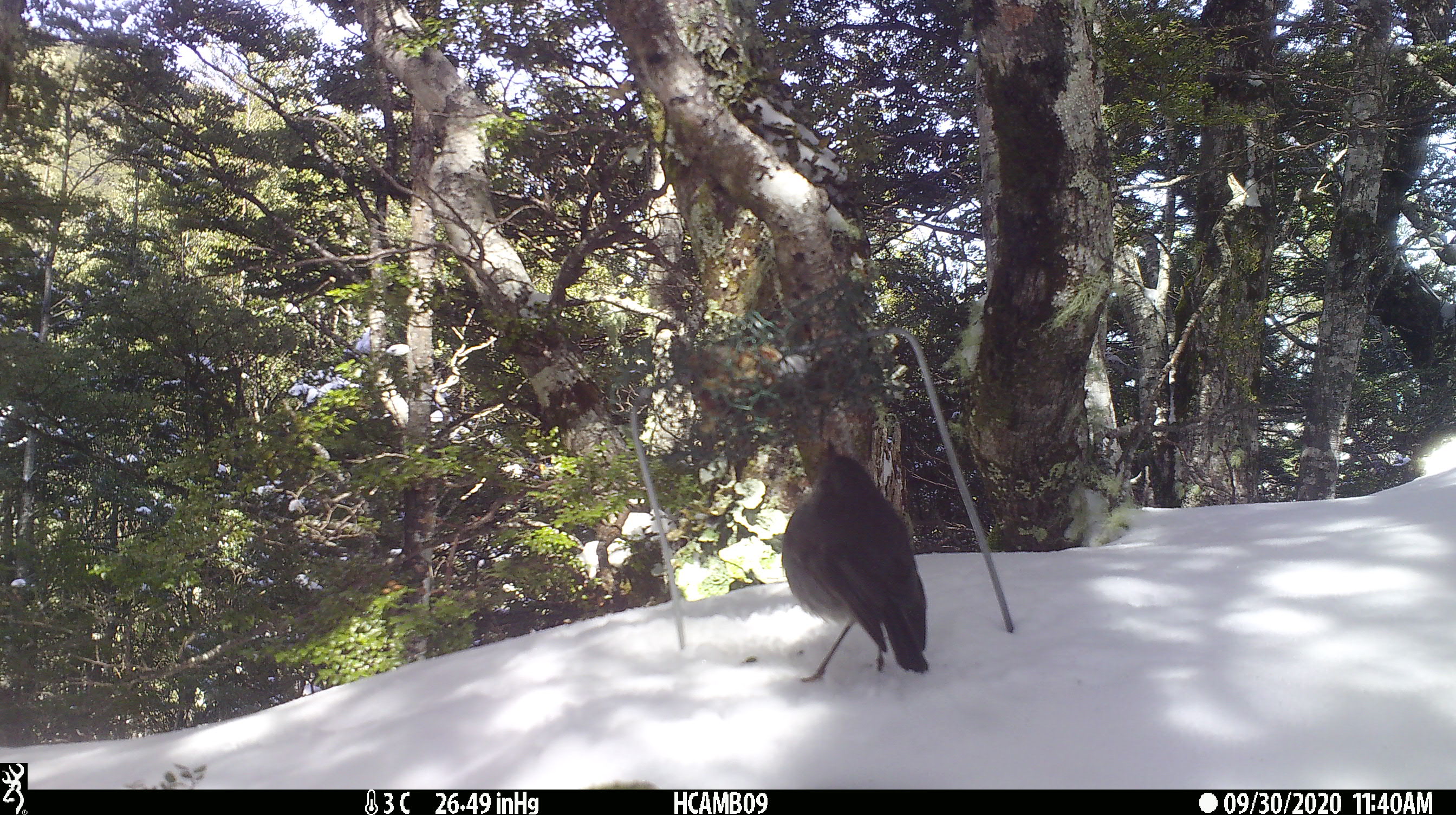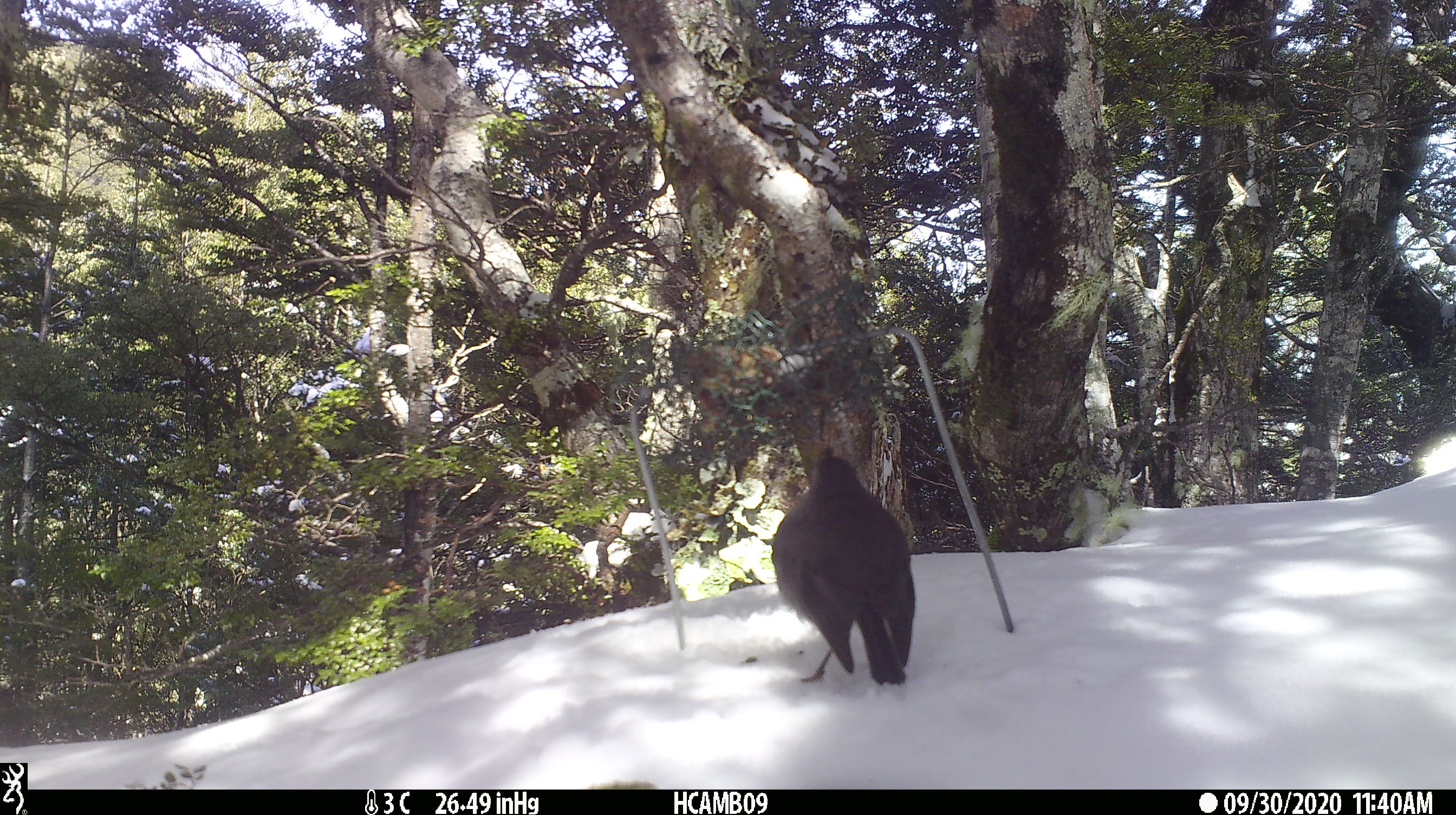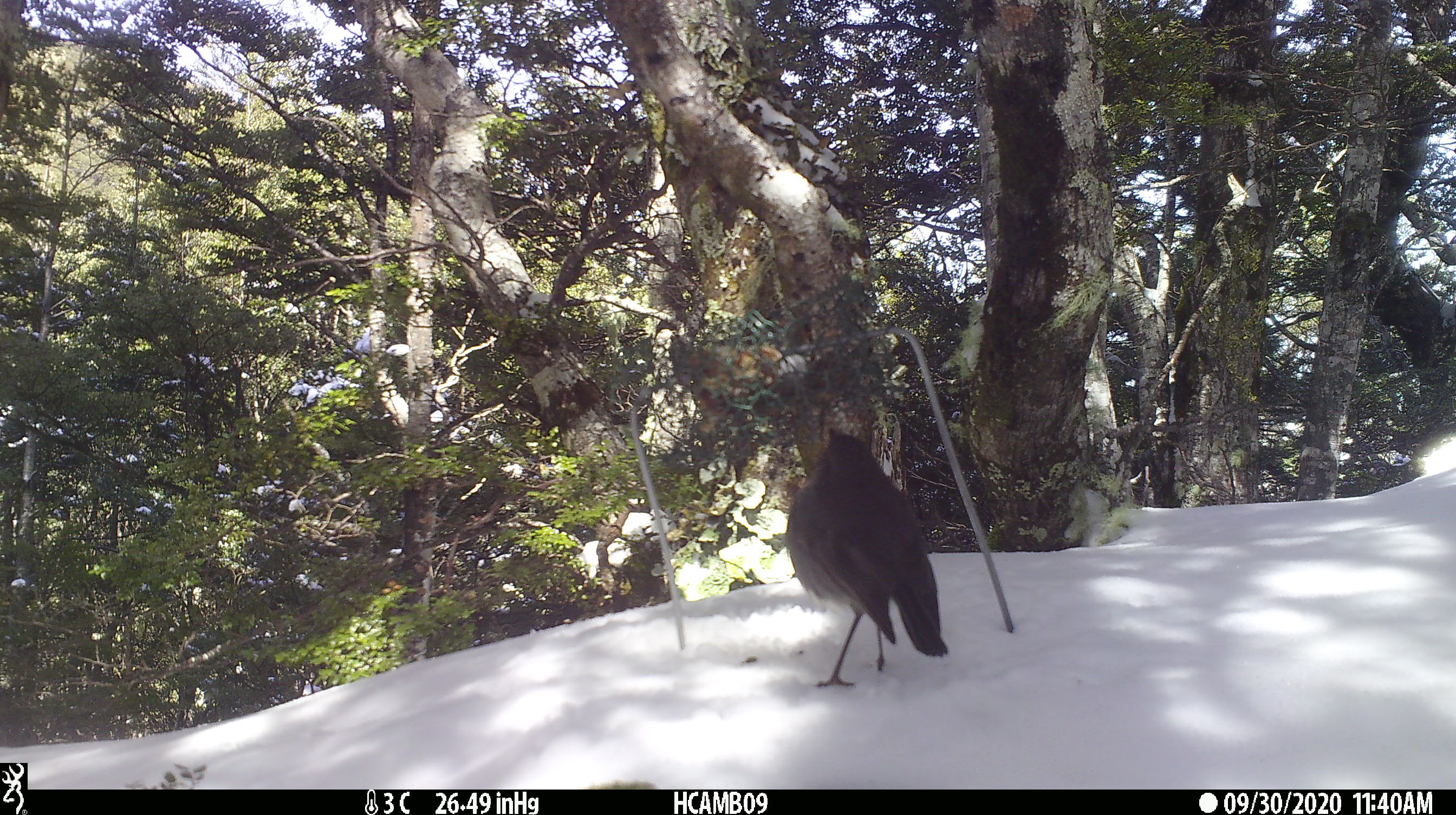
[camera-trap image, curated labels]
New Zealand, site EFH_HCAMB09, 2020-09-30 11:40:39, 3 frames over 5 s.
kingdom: Animalia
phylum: Chordata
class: Aves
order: Passeriformes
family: Petroicidae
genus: Petroica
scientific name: Petroica australis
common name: new zealand robin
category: robin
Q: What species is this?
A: Robin (new zealand robin) (Petroica australis).